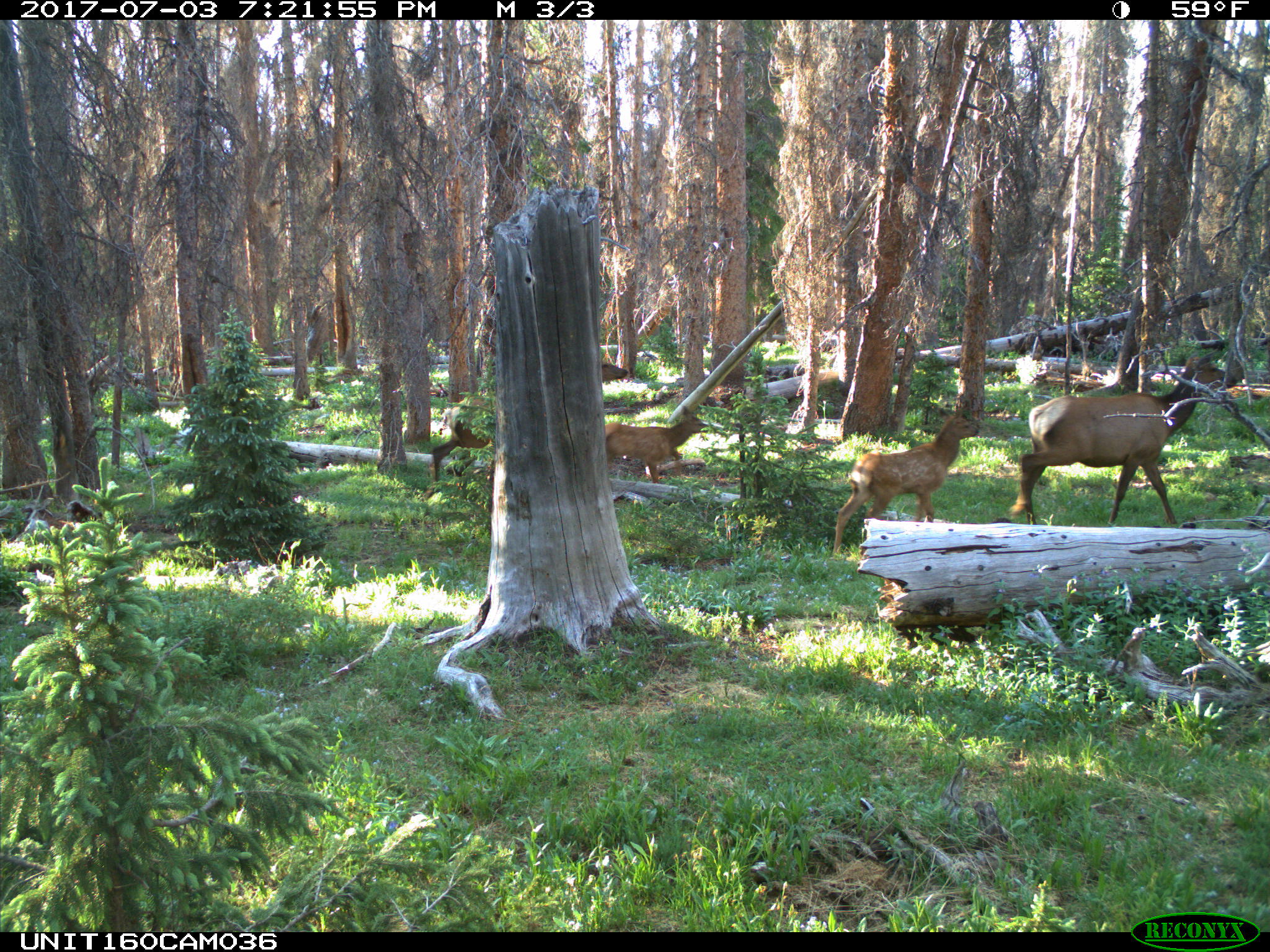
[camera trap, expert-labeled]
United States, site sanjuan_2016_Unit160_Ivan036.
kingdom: Animalia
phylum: Chordata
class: Mammalia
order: Artiodactyla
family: Cervidae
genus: Cervus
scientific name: Cervus elaphus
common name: red deer